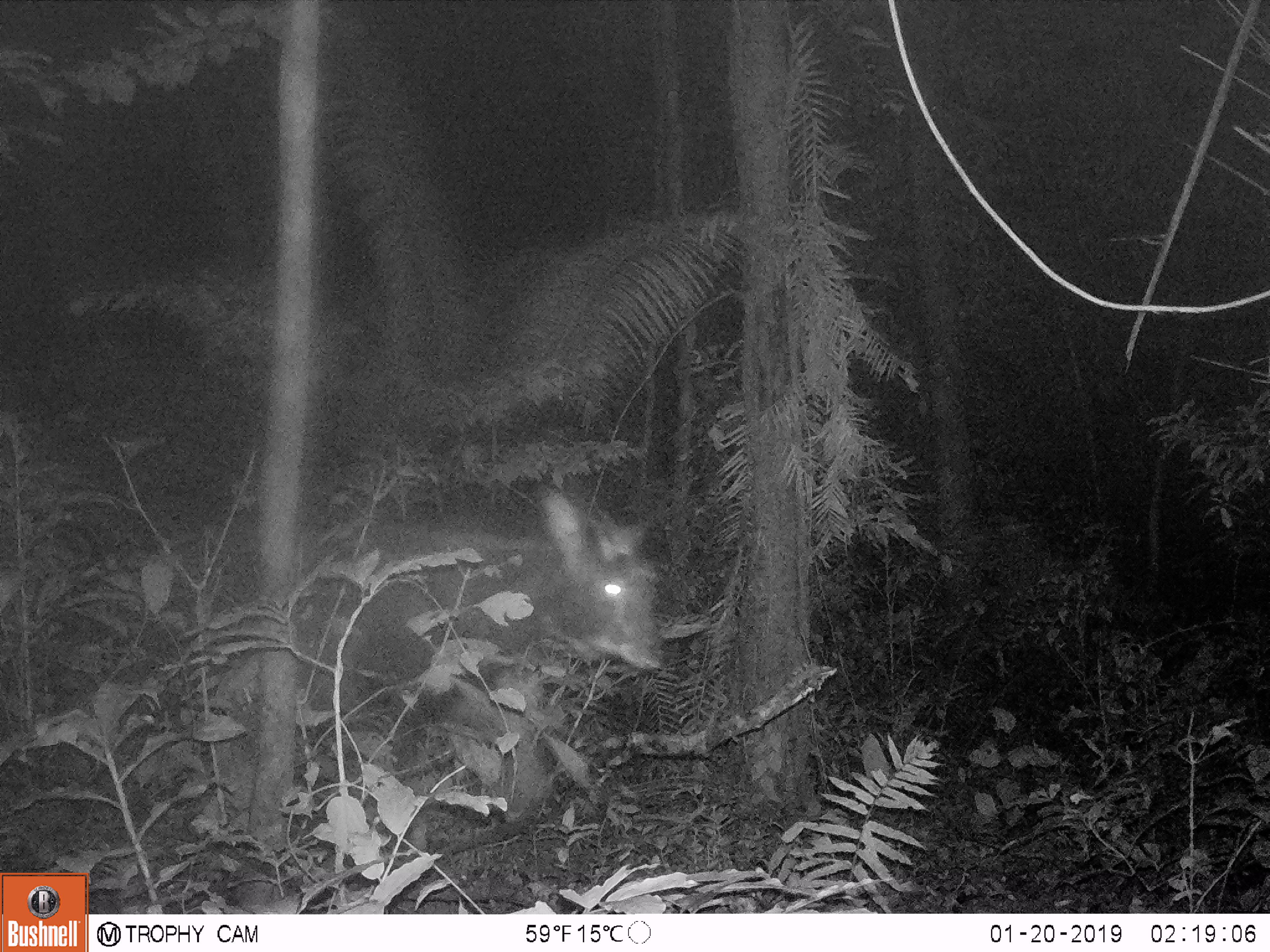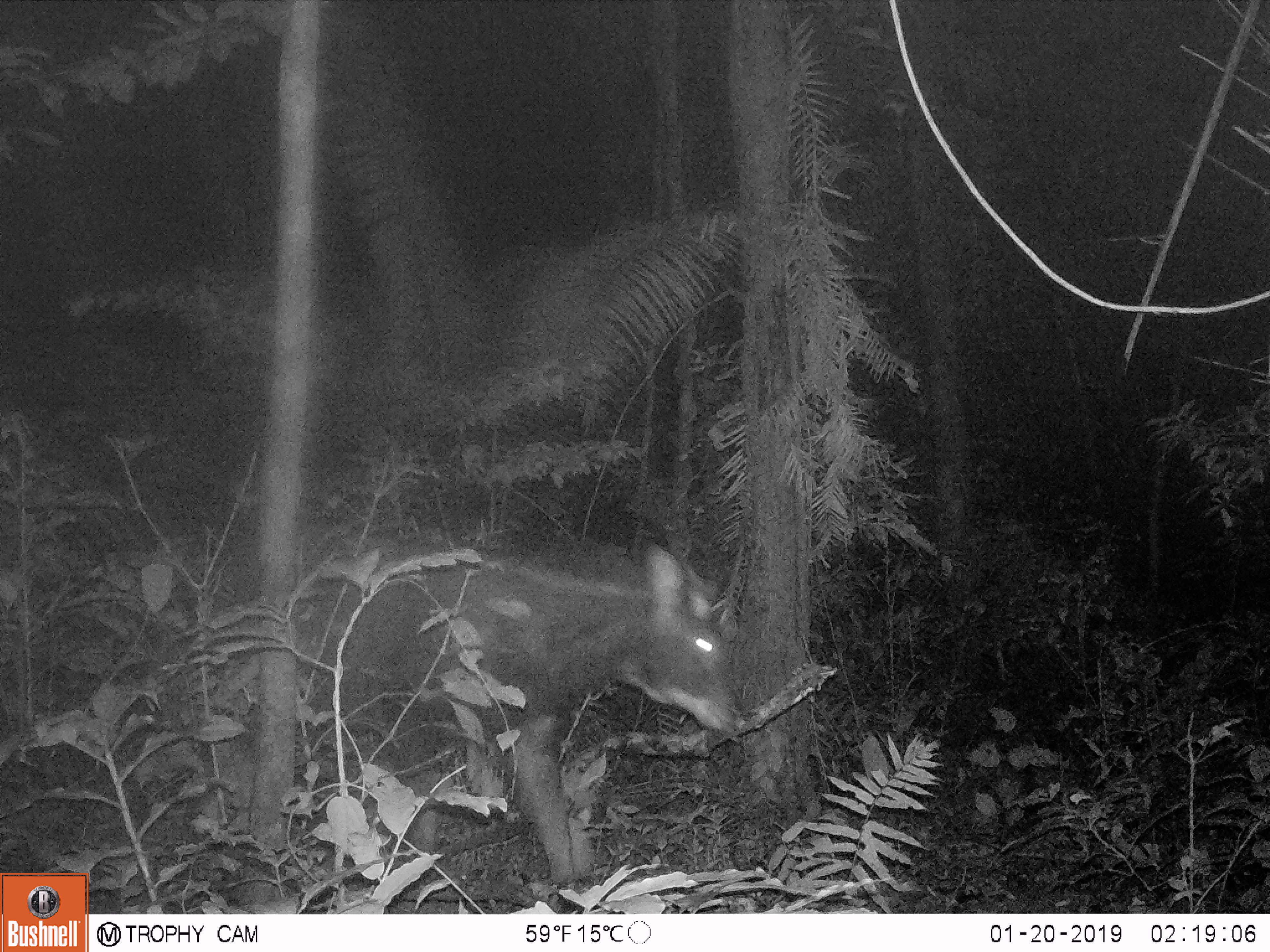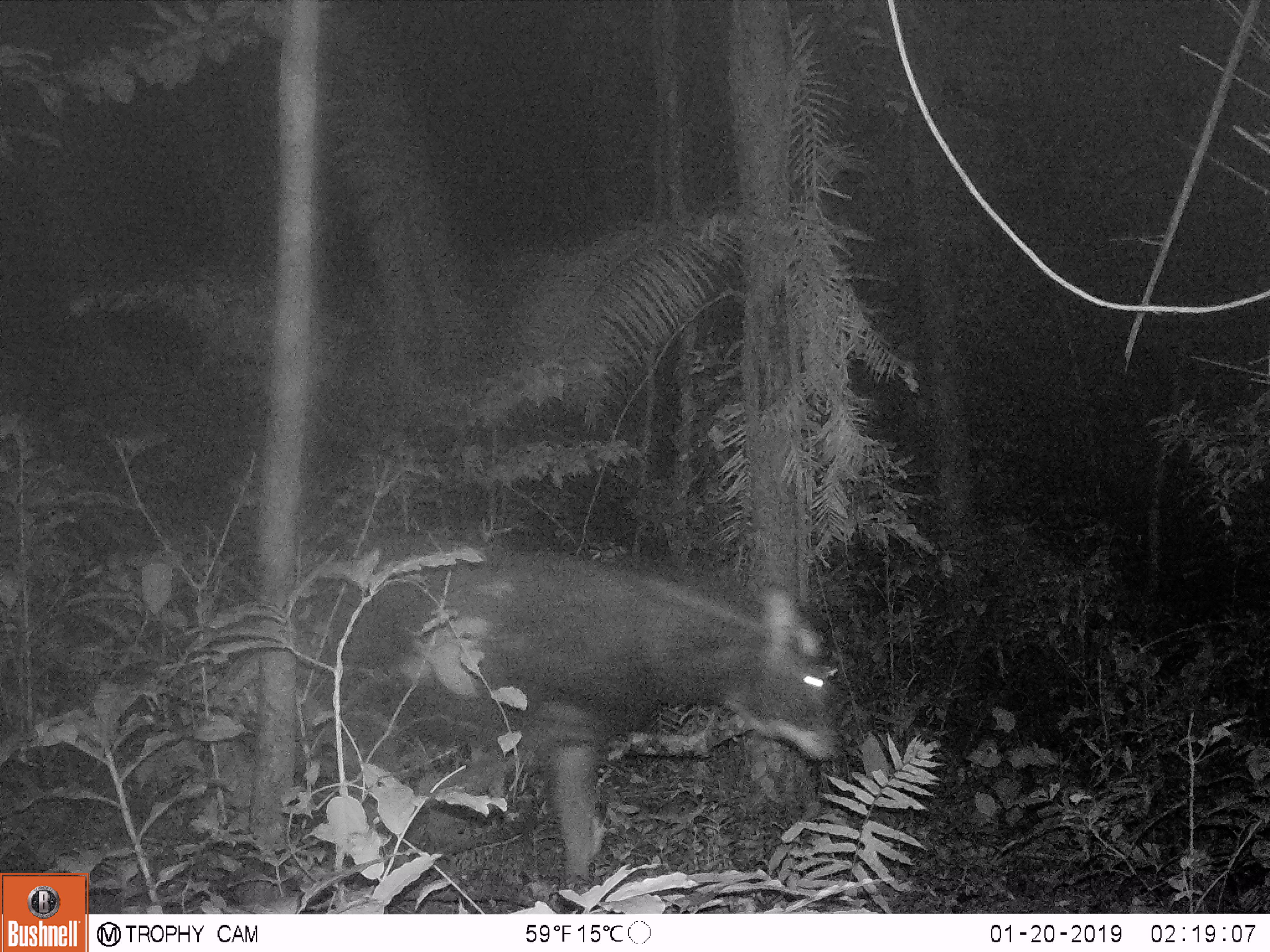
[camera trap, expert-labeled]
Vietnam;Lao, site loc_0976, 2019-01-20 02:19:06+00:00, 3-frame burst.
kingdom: Animalia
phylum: Chordata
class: Mammalia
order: Artiodactyla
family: Bovidae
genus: Capricornis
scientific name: Capricornis sumatraensis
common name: chinese serow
Chinese serow (Capricornis sumatraensis). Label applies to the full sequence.